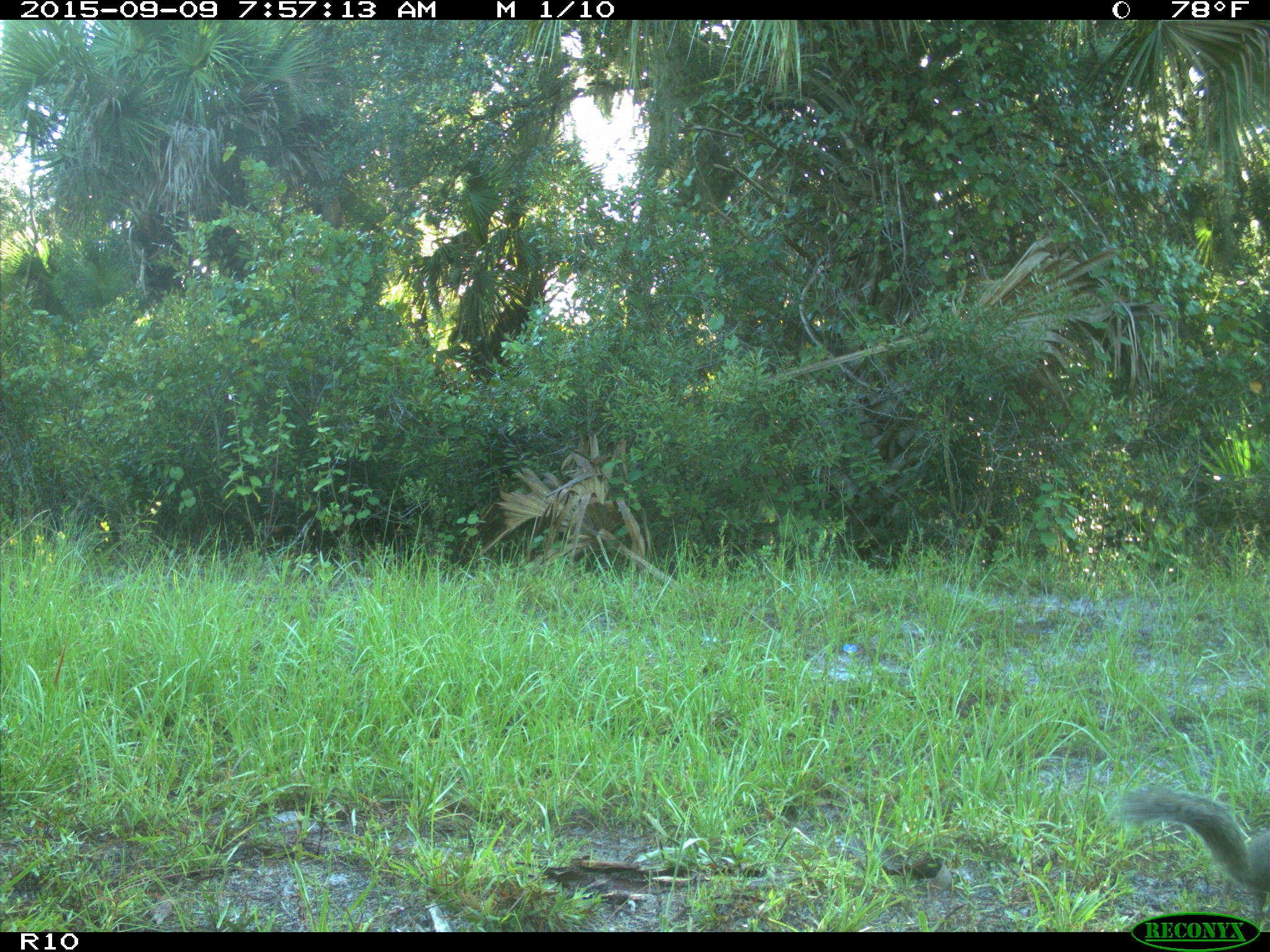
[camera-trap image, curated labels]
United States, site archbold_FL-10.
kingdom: Animalia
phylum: Chordata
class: Mammalia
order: Rodentia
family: Sciuridae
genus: Sciurus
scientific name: Sciurus carolinensis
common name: eastern gray squirrel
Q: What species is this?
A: Sciurus carolinensis (eastern gray squirrel).